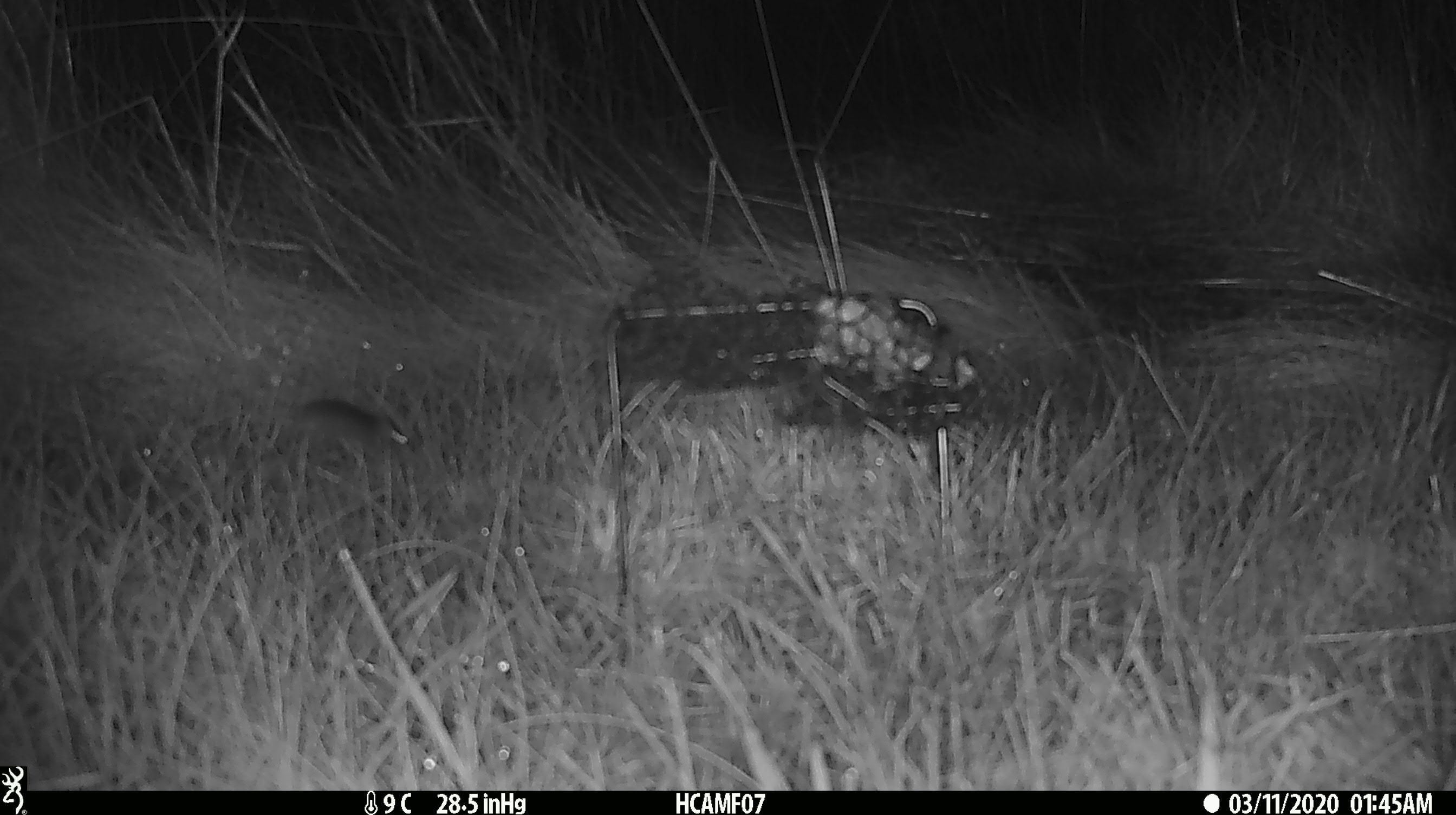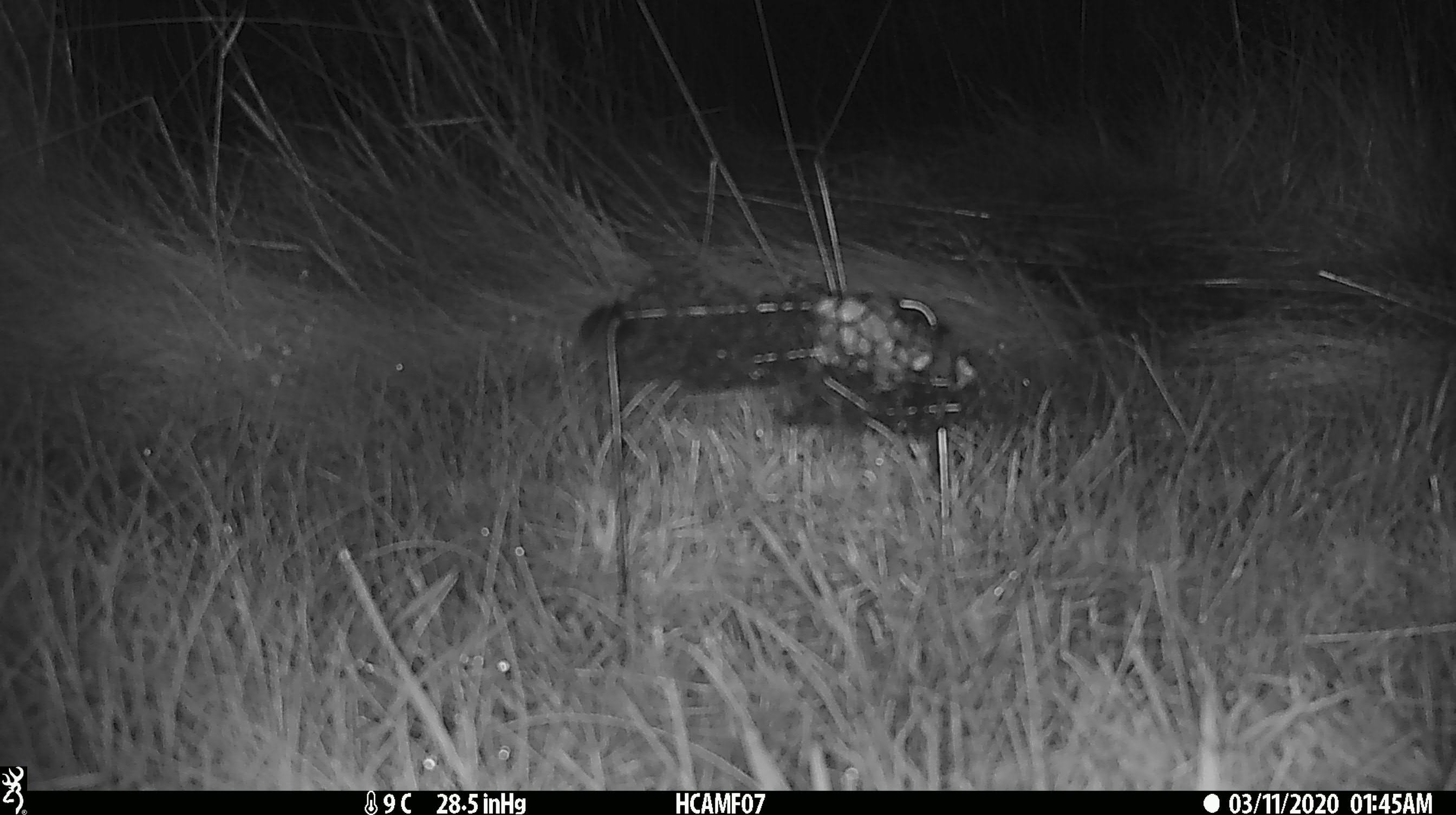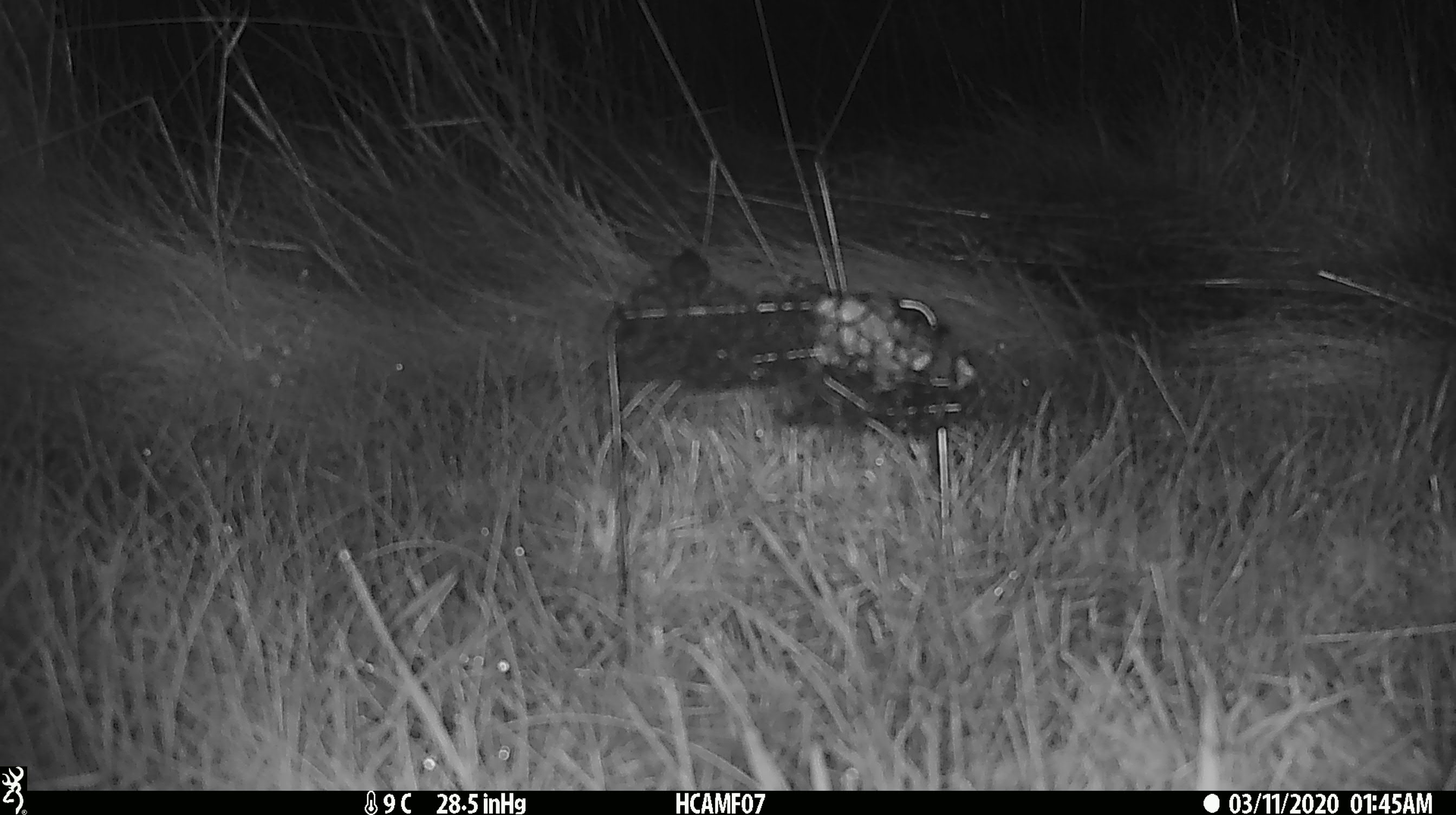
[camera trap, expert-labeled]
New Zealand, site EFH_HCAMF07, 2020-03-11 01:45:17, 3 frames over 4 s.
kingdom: Animalia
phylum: Chordata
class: Mammalia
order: Rodentia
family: Muridae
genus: Mus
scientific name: Mus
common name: mouse